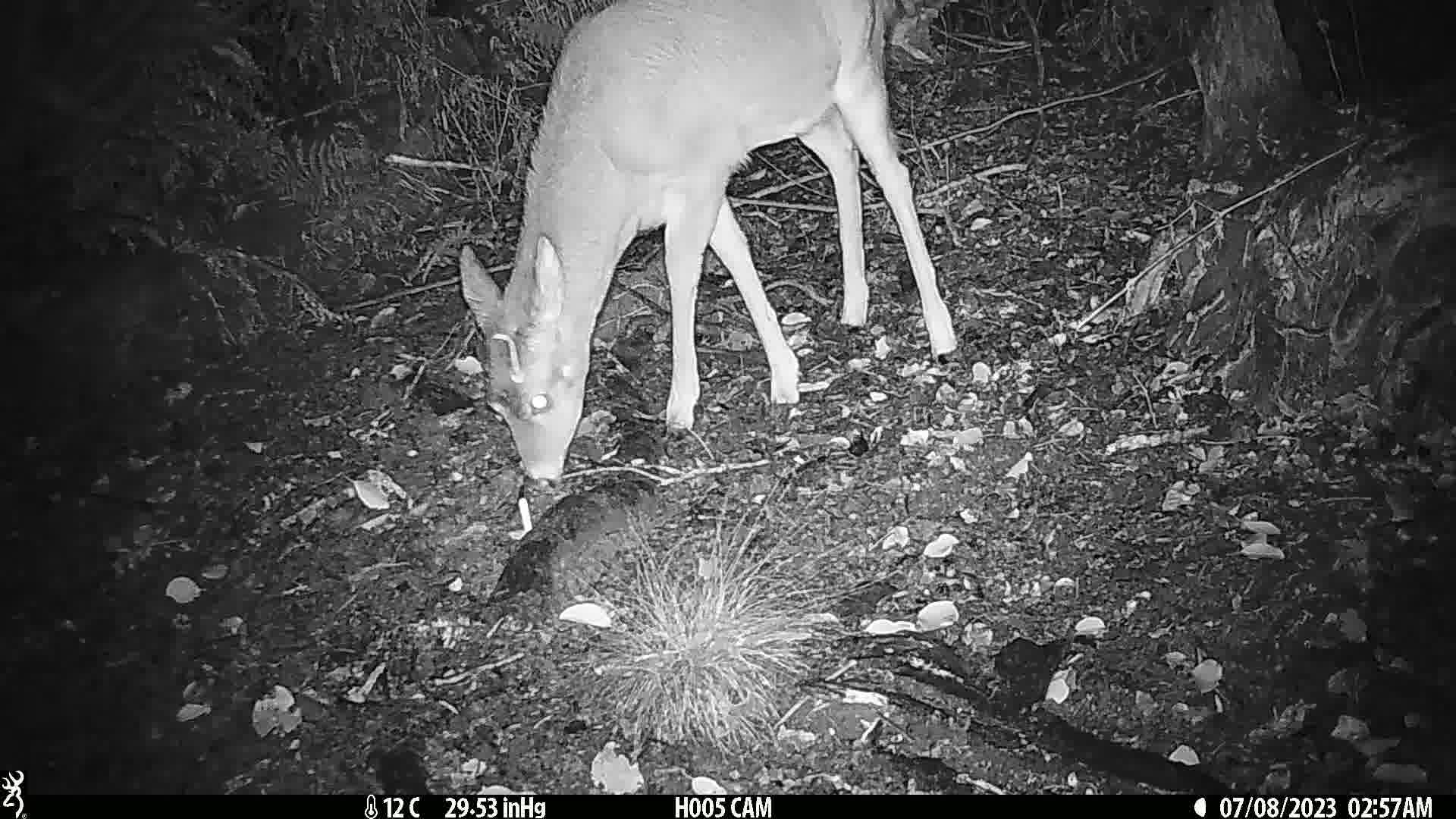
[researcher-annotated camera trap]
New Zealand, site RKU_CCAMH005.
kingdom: Animalia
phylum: Chordata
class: Mammalia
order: Artiodactyla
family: Cervidae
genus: Odocoileus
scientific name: Odocoileus virginianus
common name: white-tailed deer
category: white tailed deer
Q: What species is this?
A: White tailed deer (white-tailed deer) (Odocoileus virginianus).